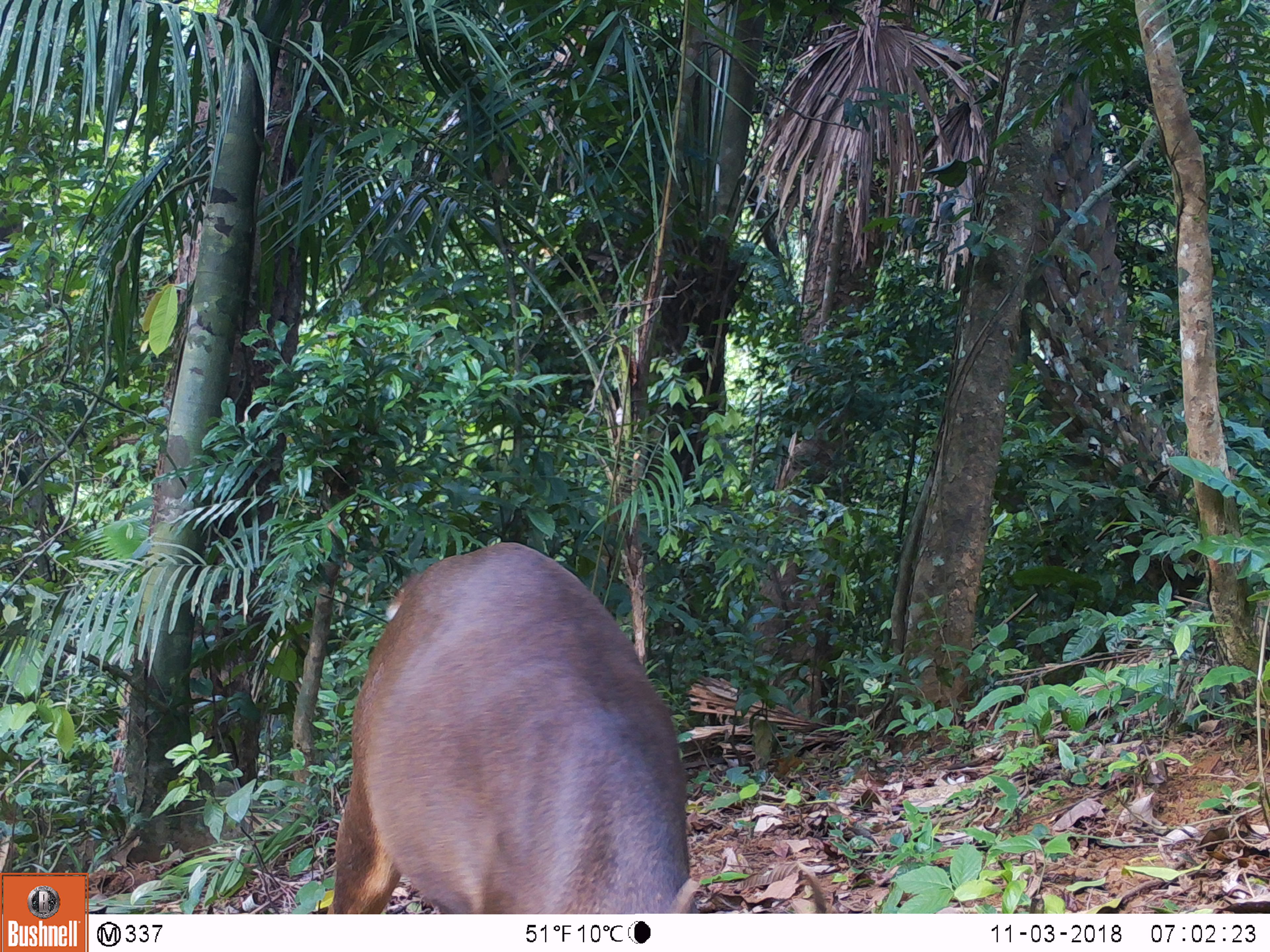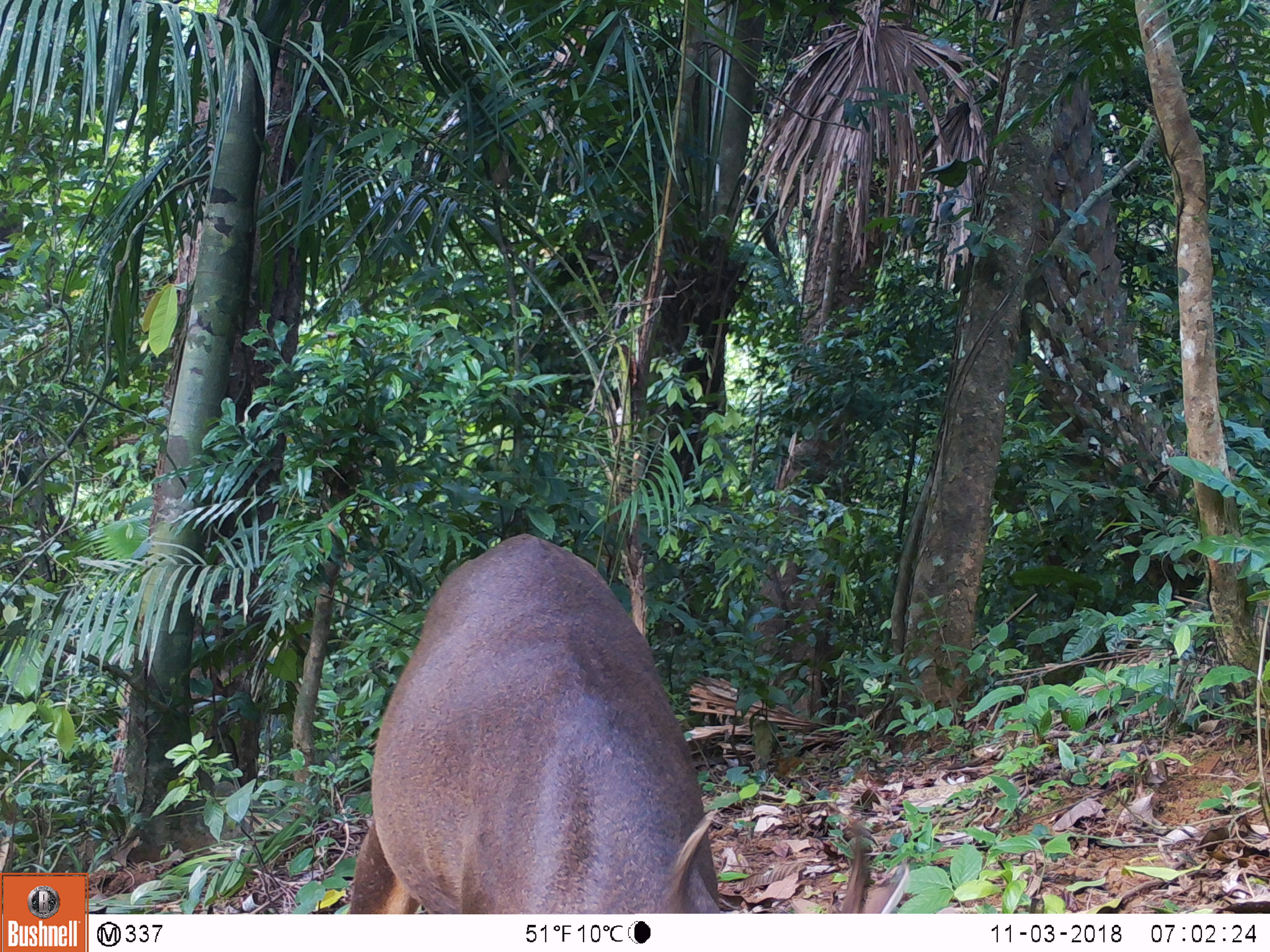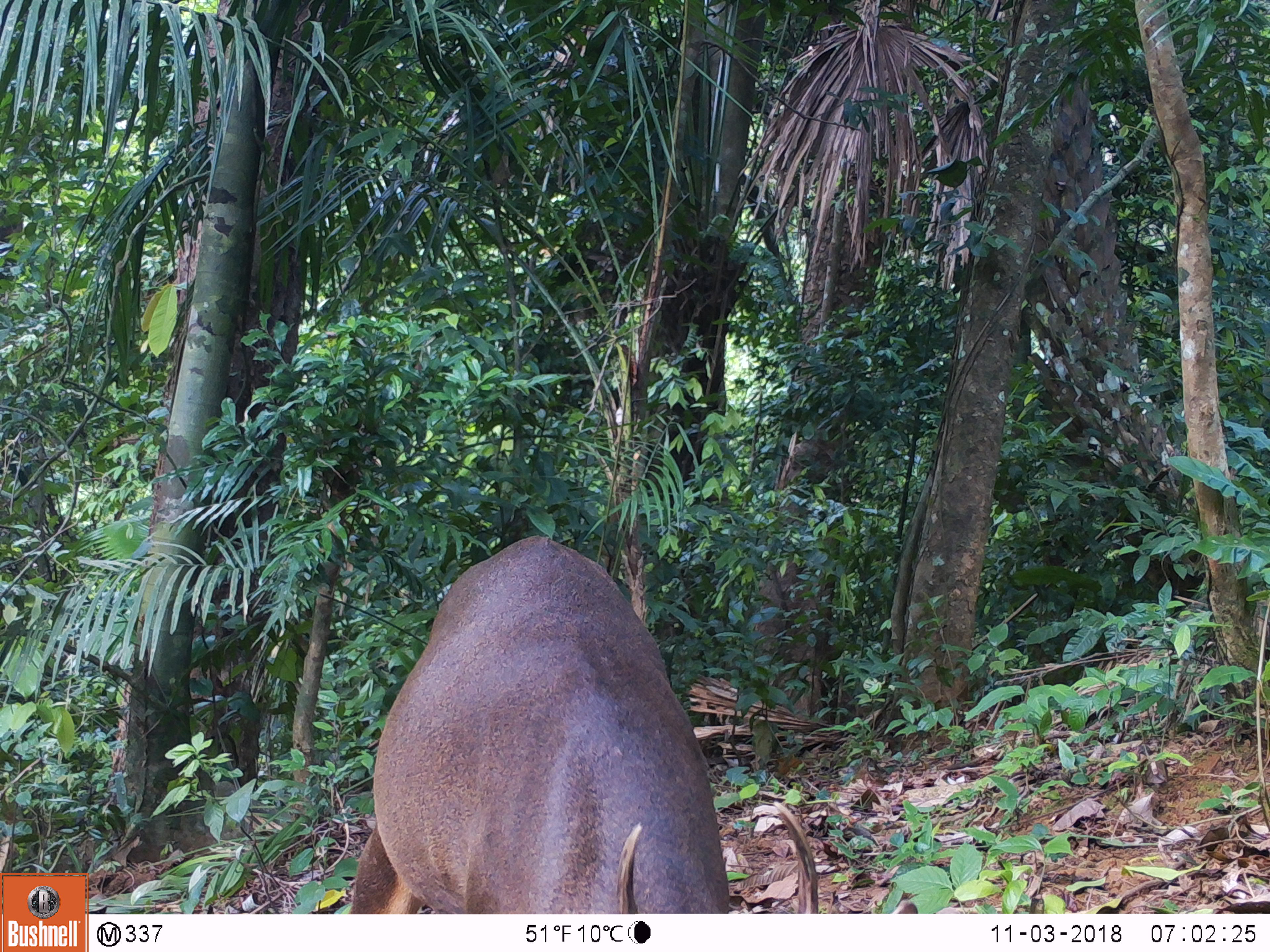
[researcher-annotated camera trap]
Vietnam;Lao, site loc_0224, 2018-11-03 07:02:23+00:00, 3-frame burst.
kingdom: Animalia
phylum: Chordata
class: Mammalia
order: Artiodactyla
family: Cervidae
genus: Muntiacus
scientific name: Muntiacus vuquangensis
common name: large-antlered muntjac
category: large antlered muntjac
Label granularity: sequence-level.